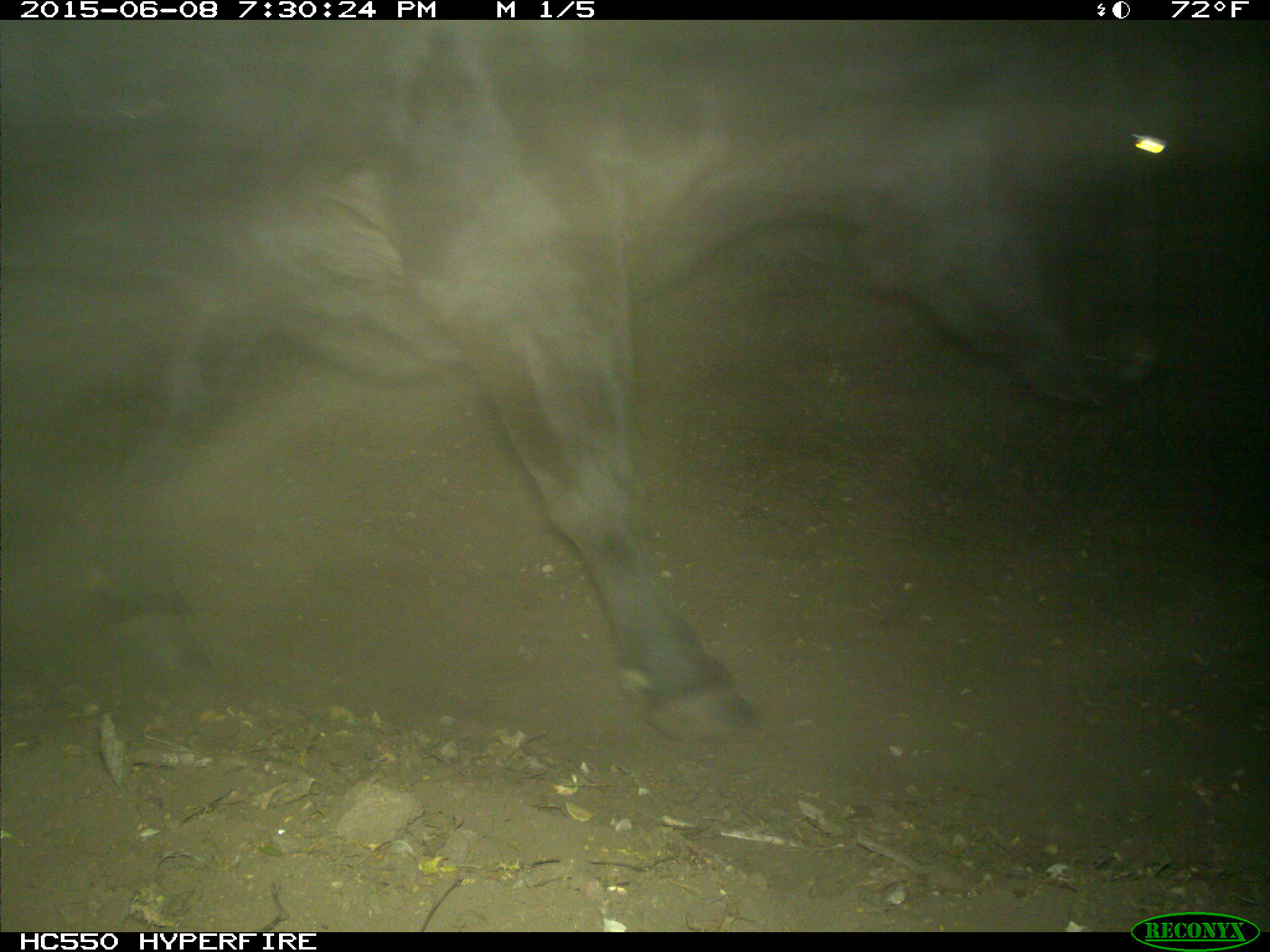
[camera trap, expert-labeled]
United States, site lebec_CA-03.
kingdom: Animalia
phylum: Chordata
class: Mammalia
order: Artiodactyla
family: Bovidae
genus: Bos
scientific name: Bos taurus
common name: domestic cow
Bos taurus (domestic cow).